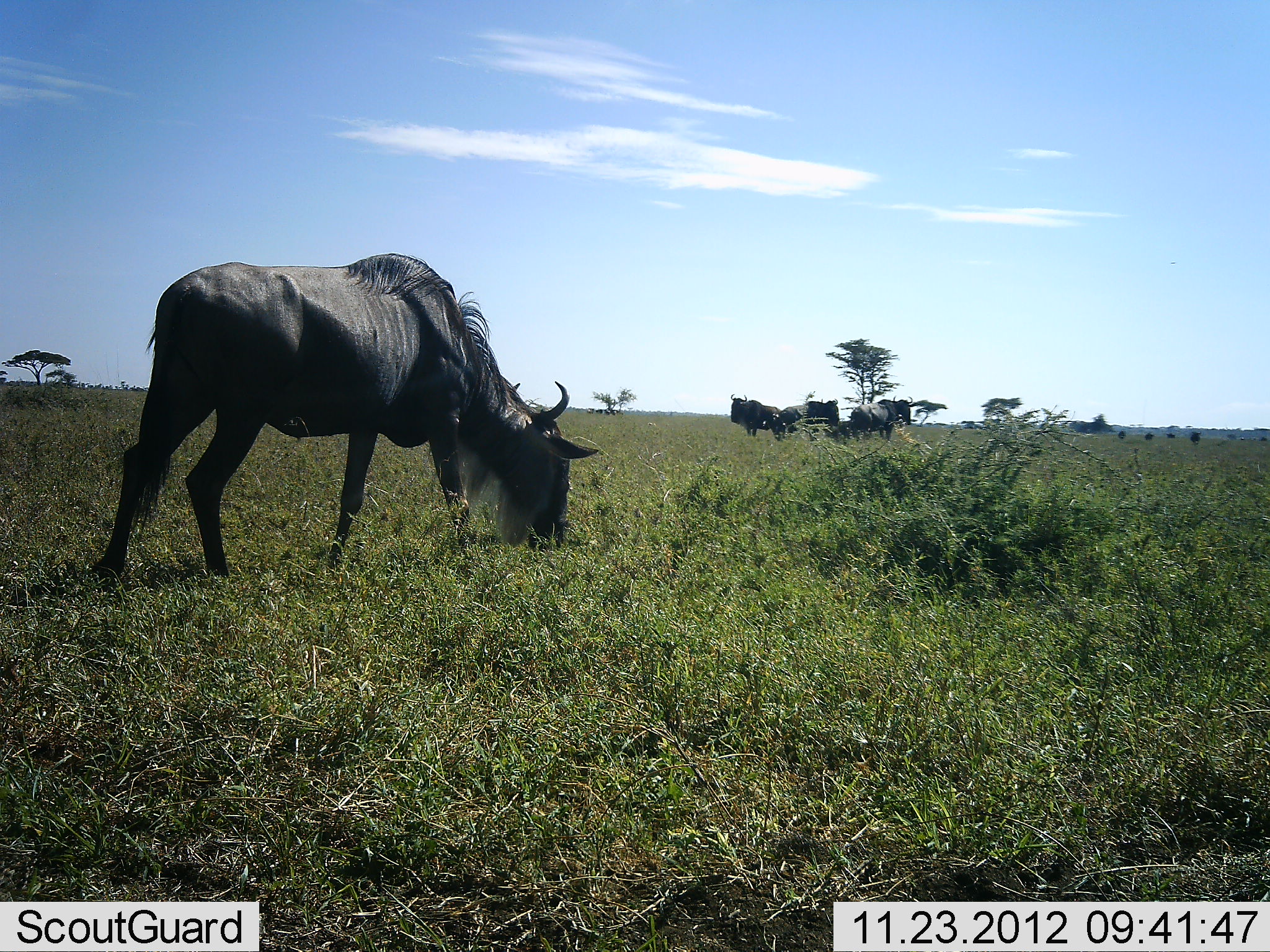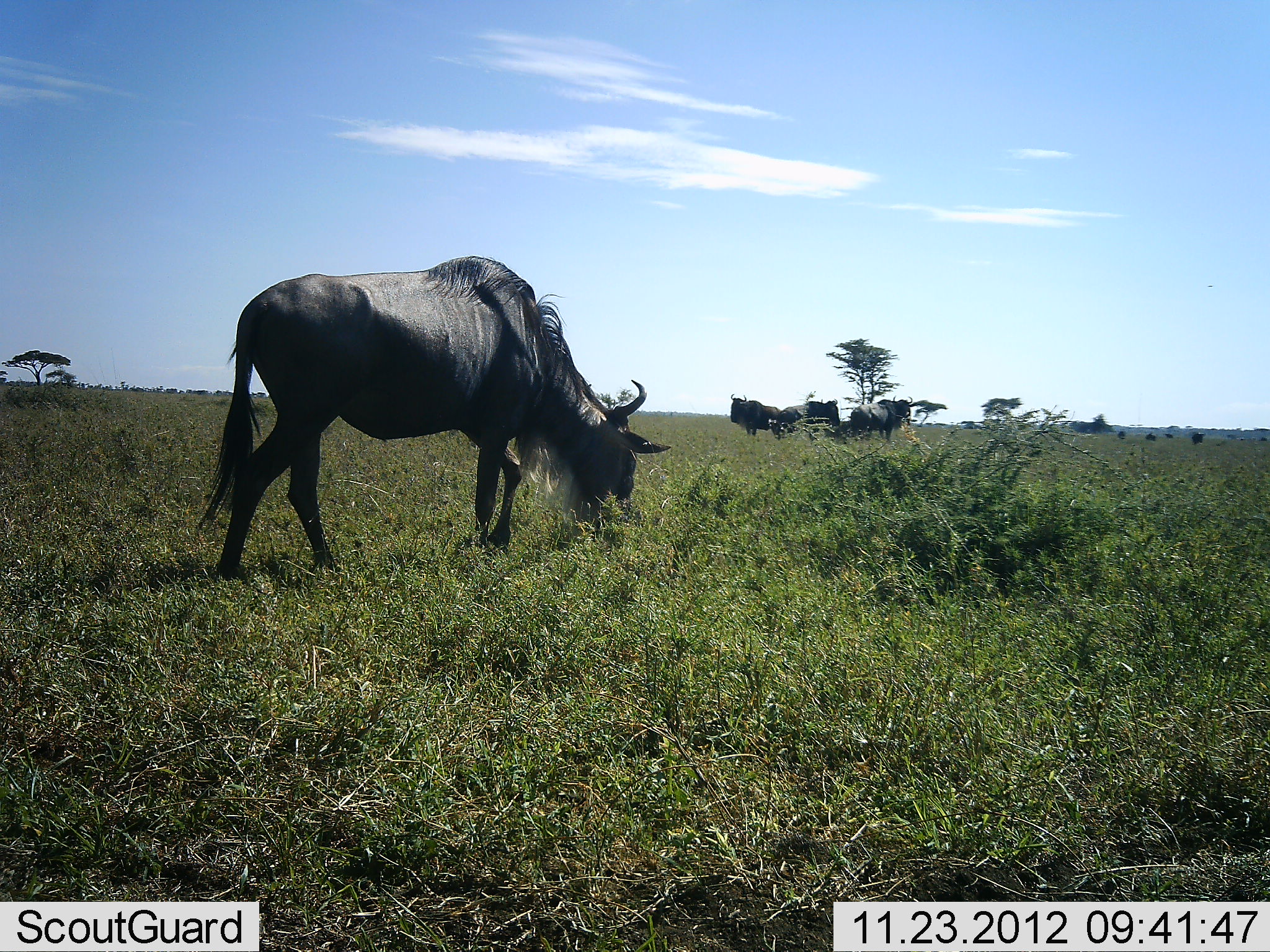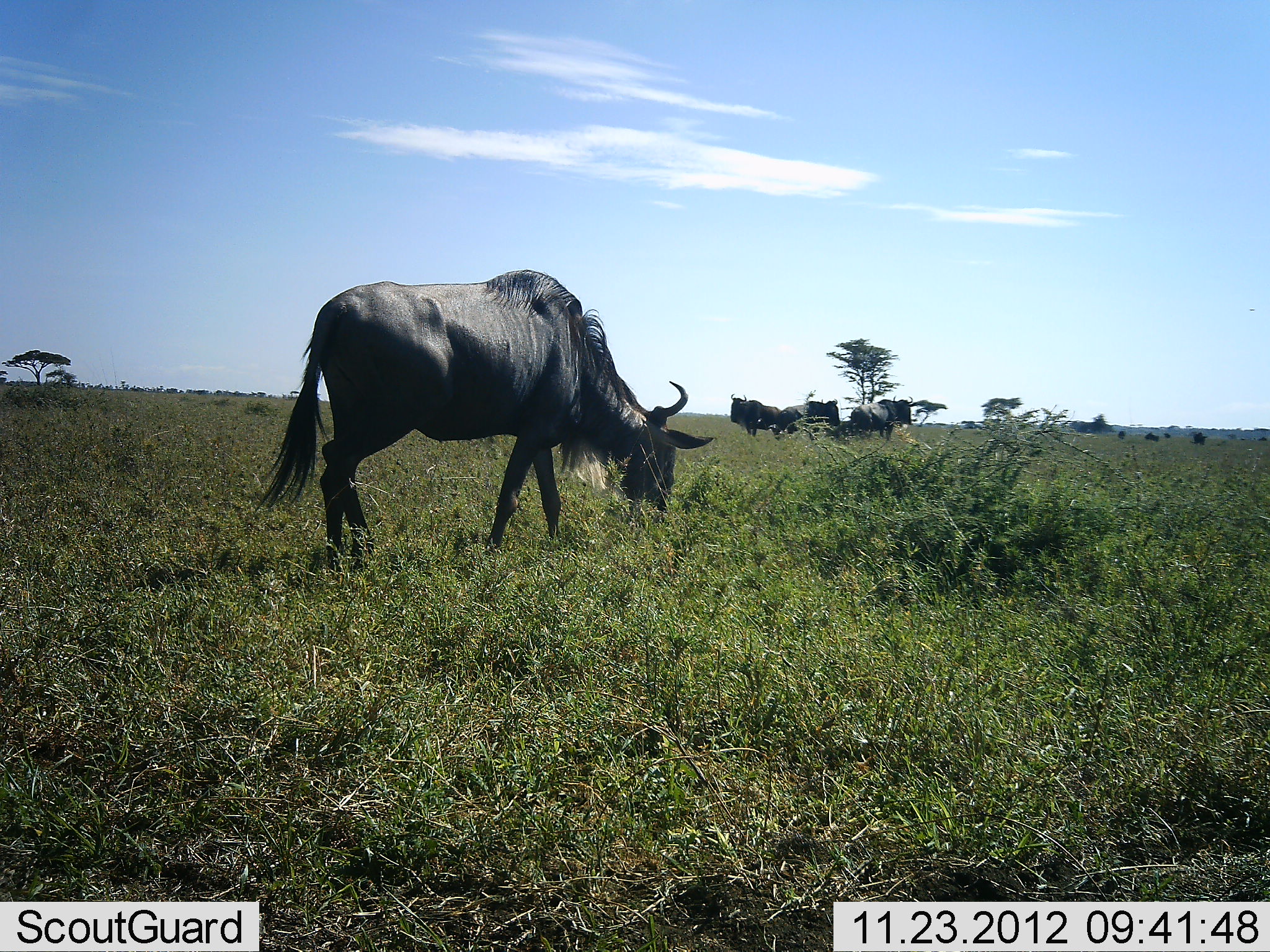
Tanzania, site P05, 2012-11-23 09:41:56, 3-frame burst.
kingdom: Animalia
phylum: Chordata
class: Mammalia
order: Artiodactyla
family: Bovidae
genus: Connochaetes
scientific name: Connochaetes taurinus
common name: blue wildebeest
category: wildebeest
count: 5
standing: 50%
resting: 10%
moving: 40%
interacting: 10%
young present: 0%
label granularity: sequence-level